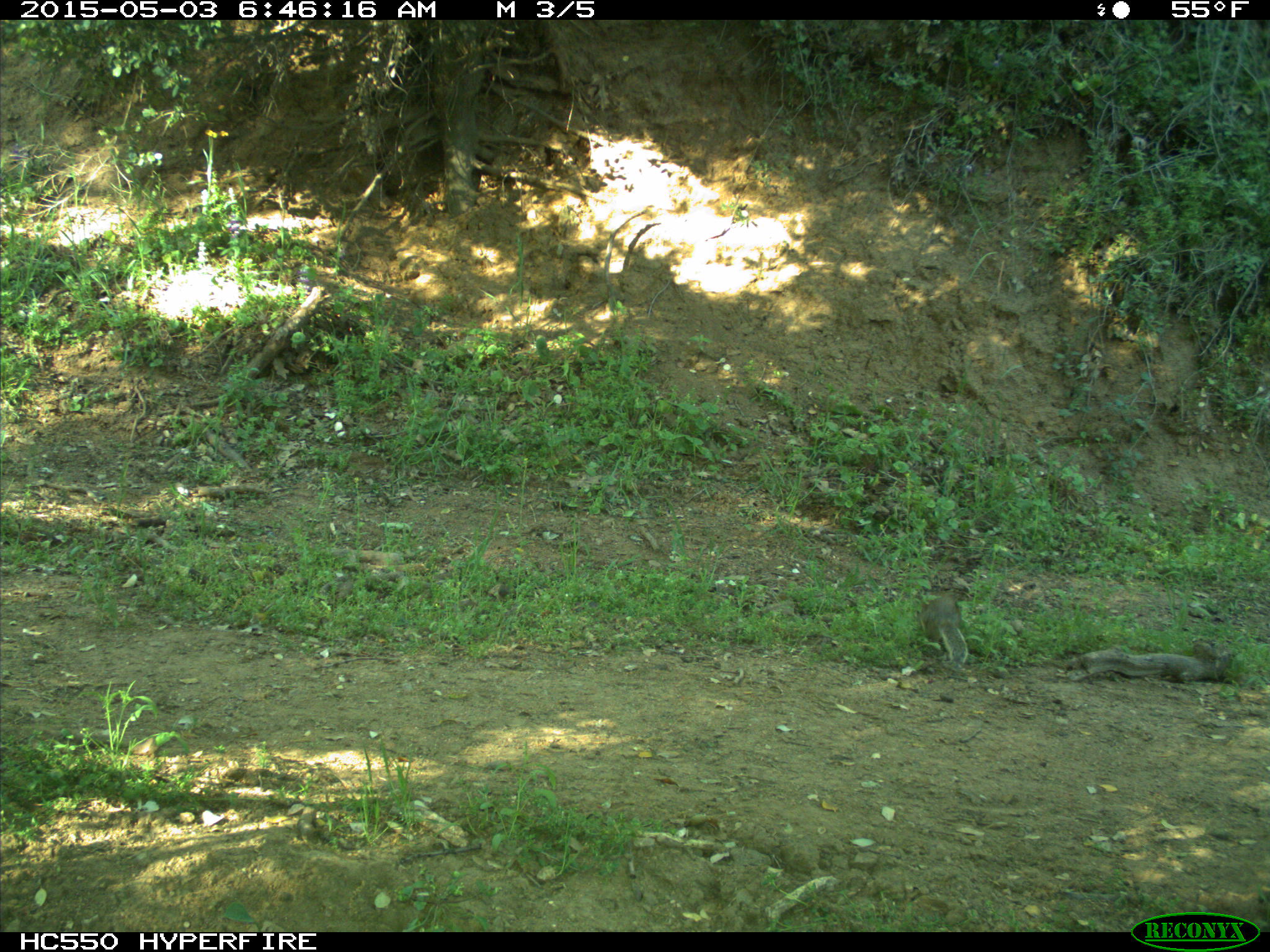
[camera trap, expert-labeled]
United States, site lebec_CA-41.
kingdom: Animalia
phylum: Chordata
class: Mammalia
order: Rodentia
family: Sciuridae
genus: Otospermophilus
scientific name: Otospermophilus beecheyi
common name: california ground squirrel